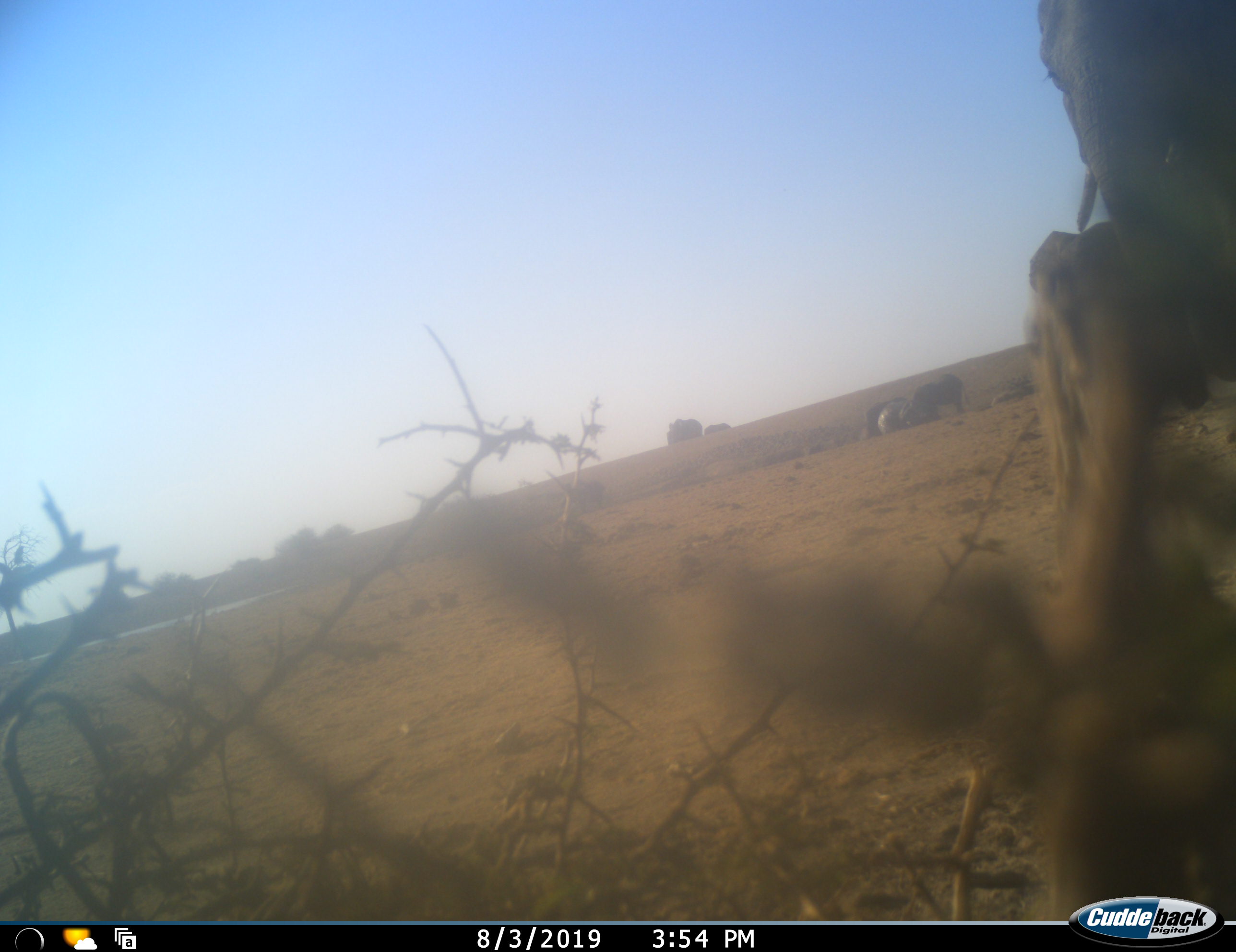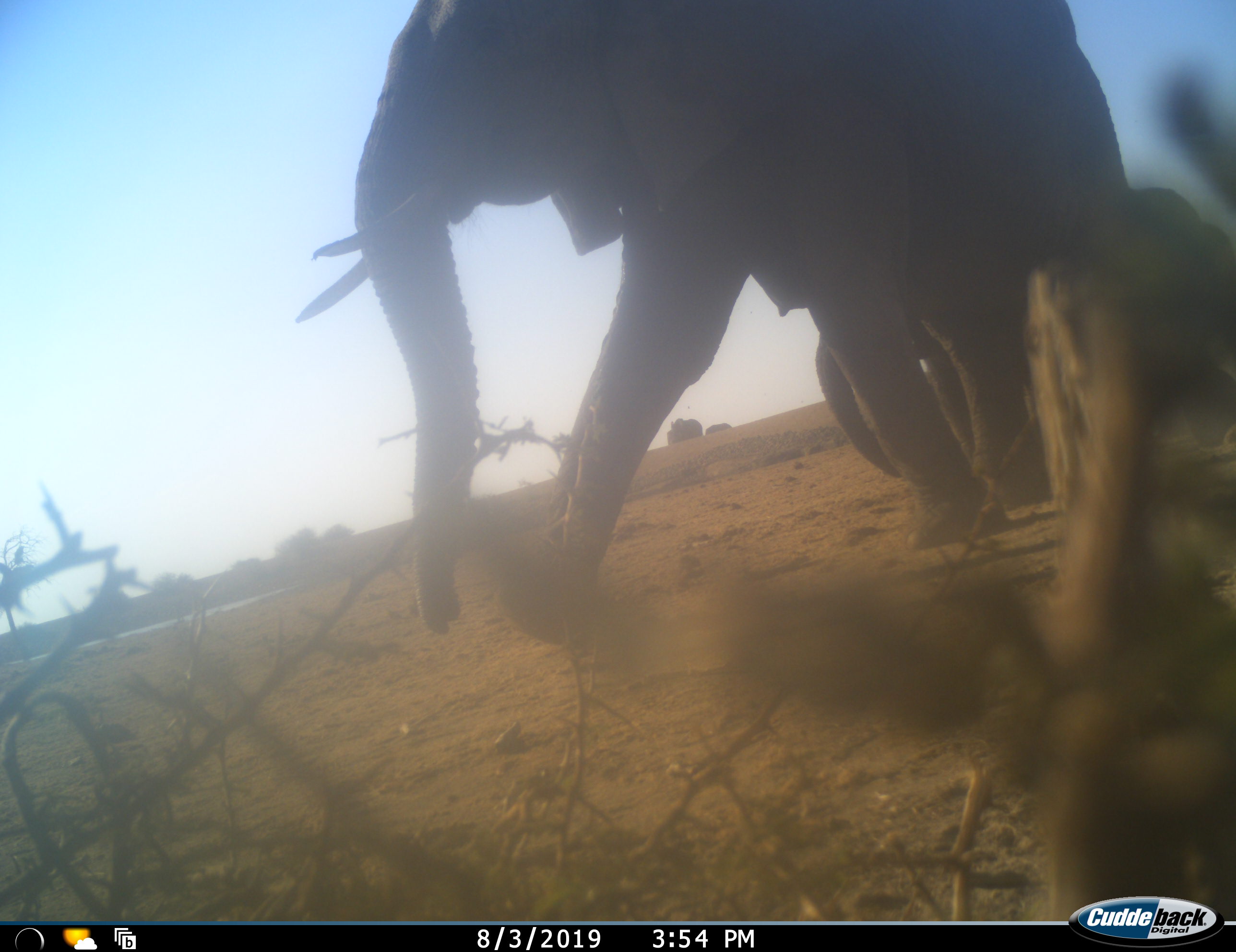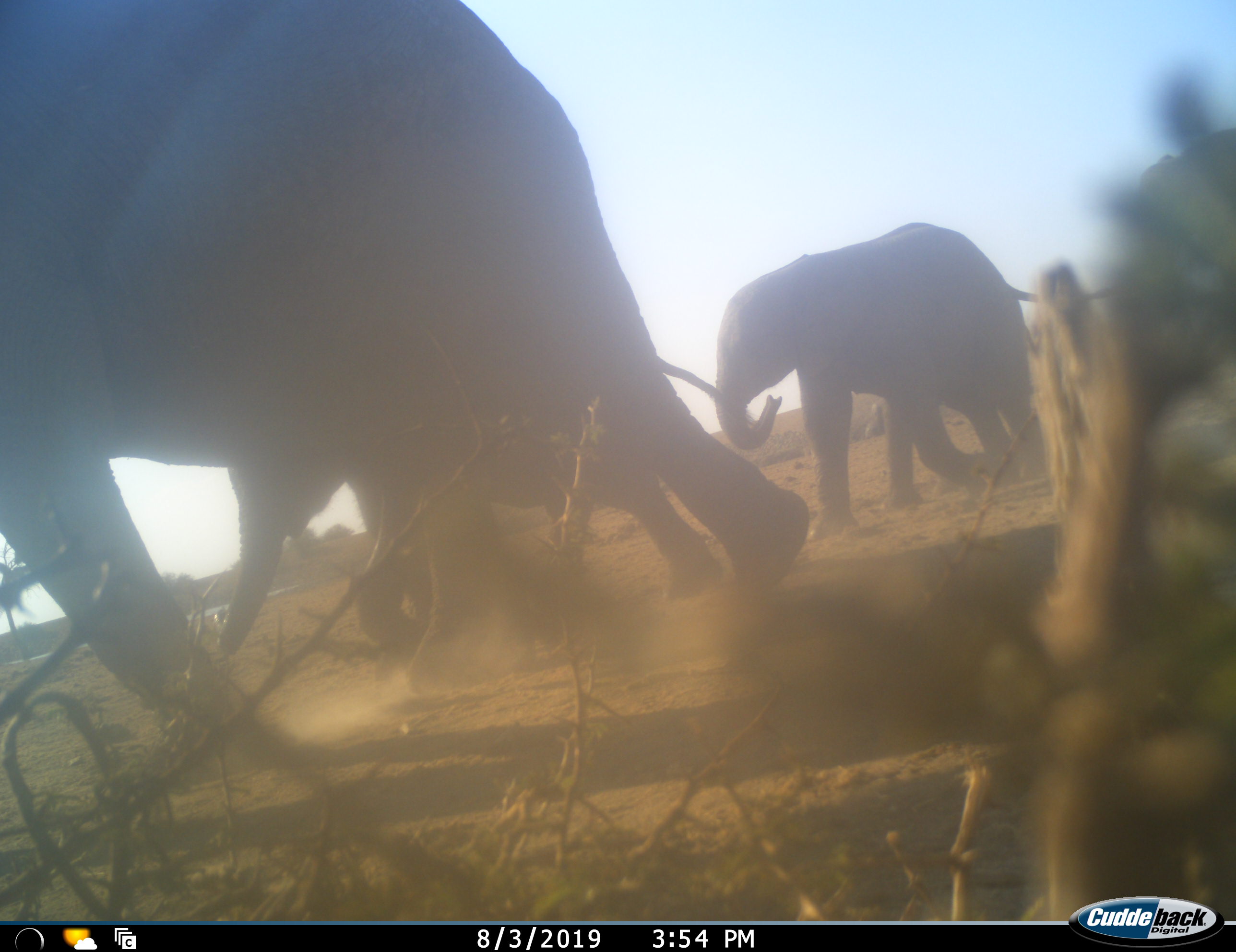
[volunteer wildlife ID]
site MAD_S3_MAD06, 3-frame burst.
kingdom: Animalia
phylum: Chordata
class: Mammalia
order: Proboscidea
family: Elephantidae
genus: Loxodonta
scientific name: Loxodonta africana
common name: african bush elephant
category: elephant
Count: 4.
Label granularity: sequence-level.